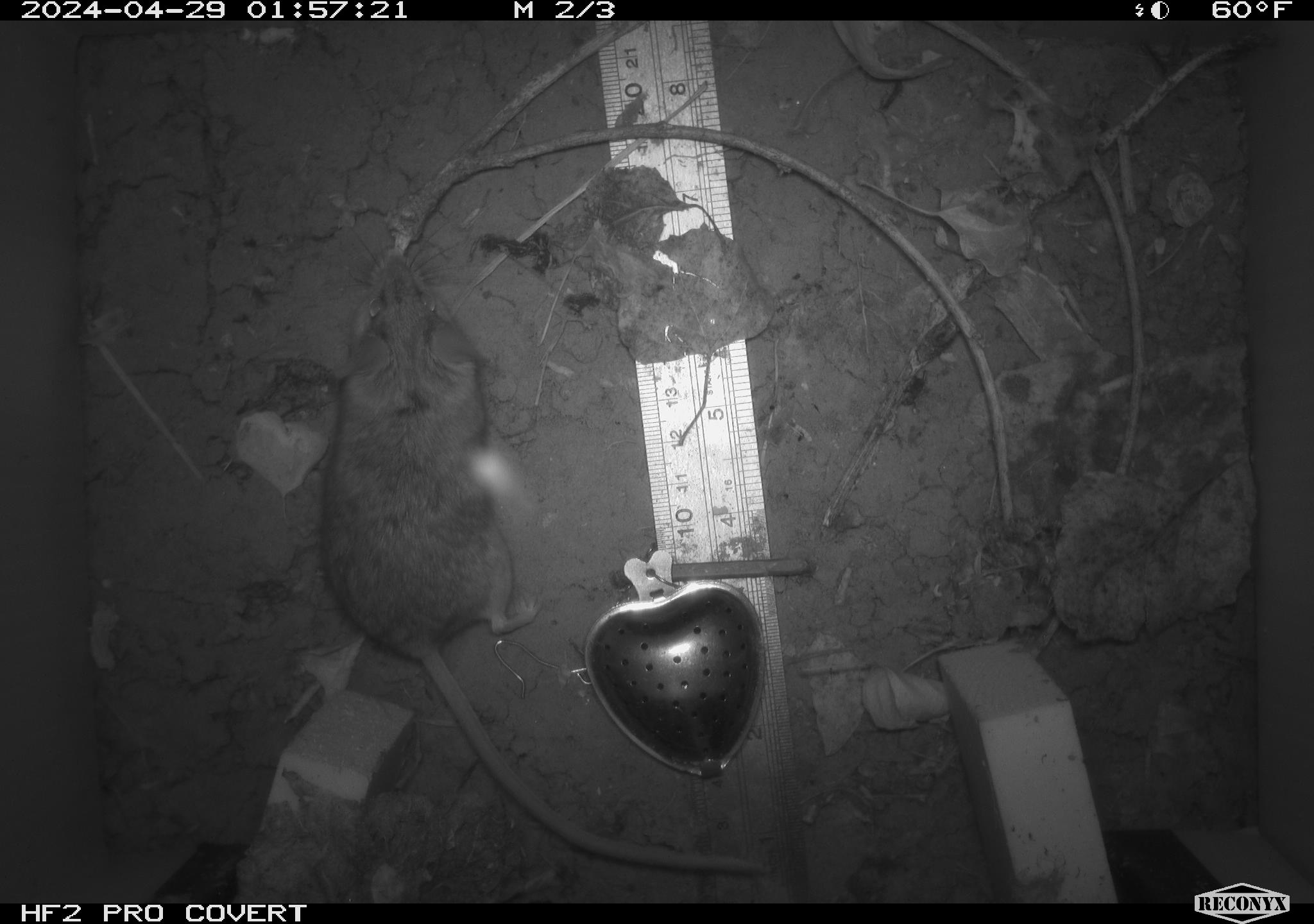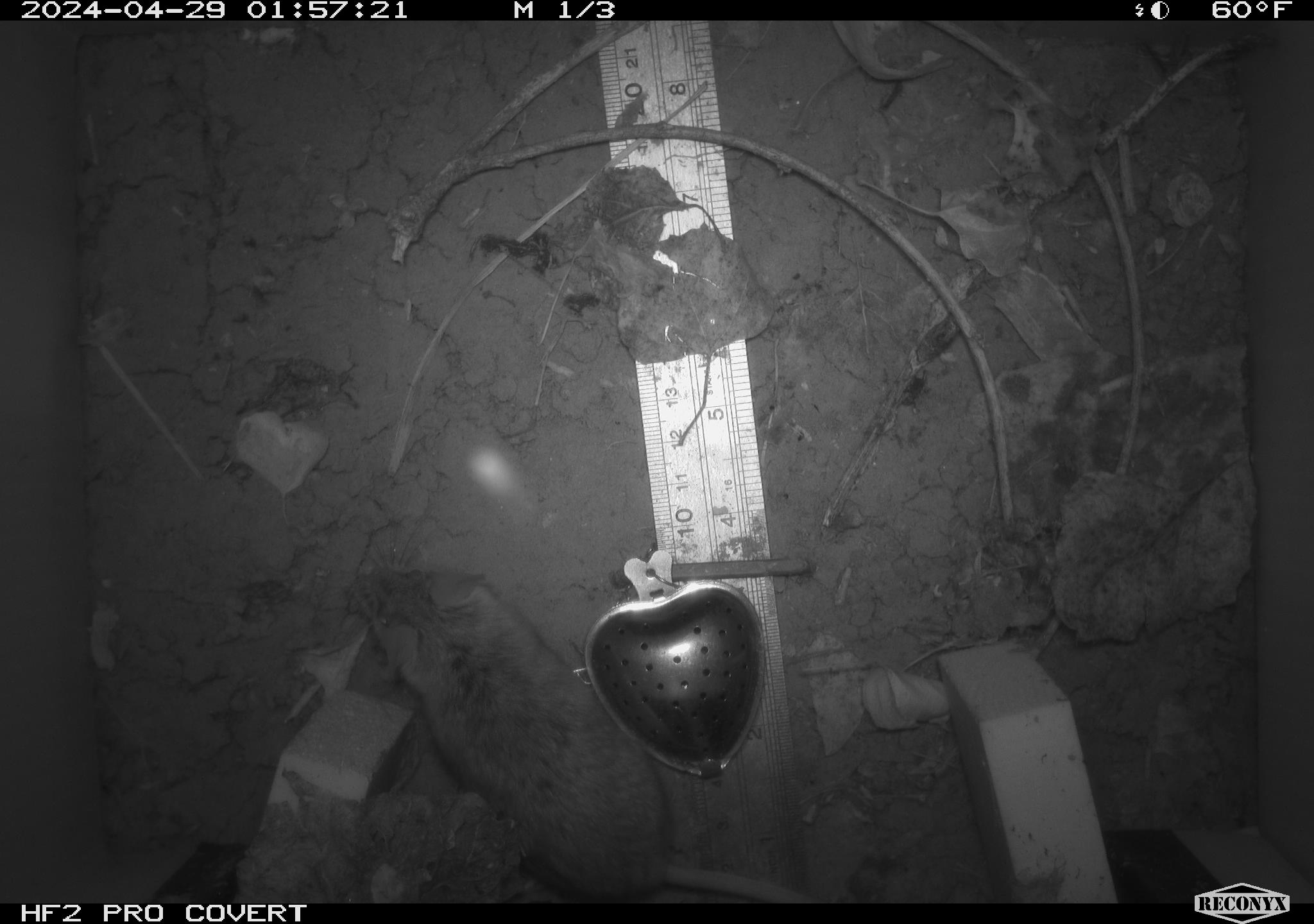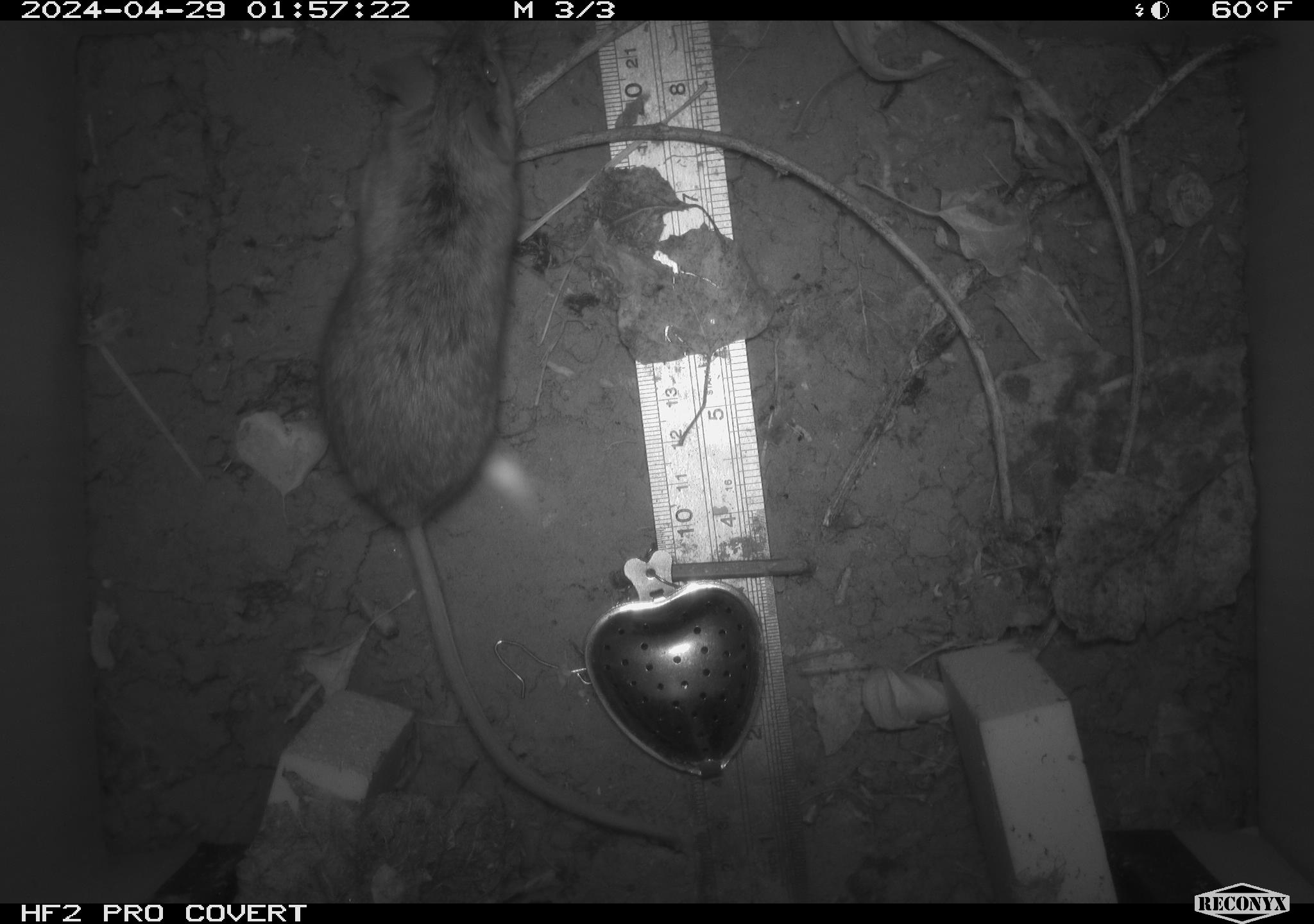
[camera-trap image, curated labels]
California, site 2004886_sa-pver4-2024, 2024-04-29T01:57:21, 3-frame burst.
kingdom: Animalia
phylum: Chordata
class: Mammalia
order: Rodentia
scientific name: Rodentia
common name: mouse species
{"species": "mouse species (Rodentia)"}